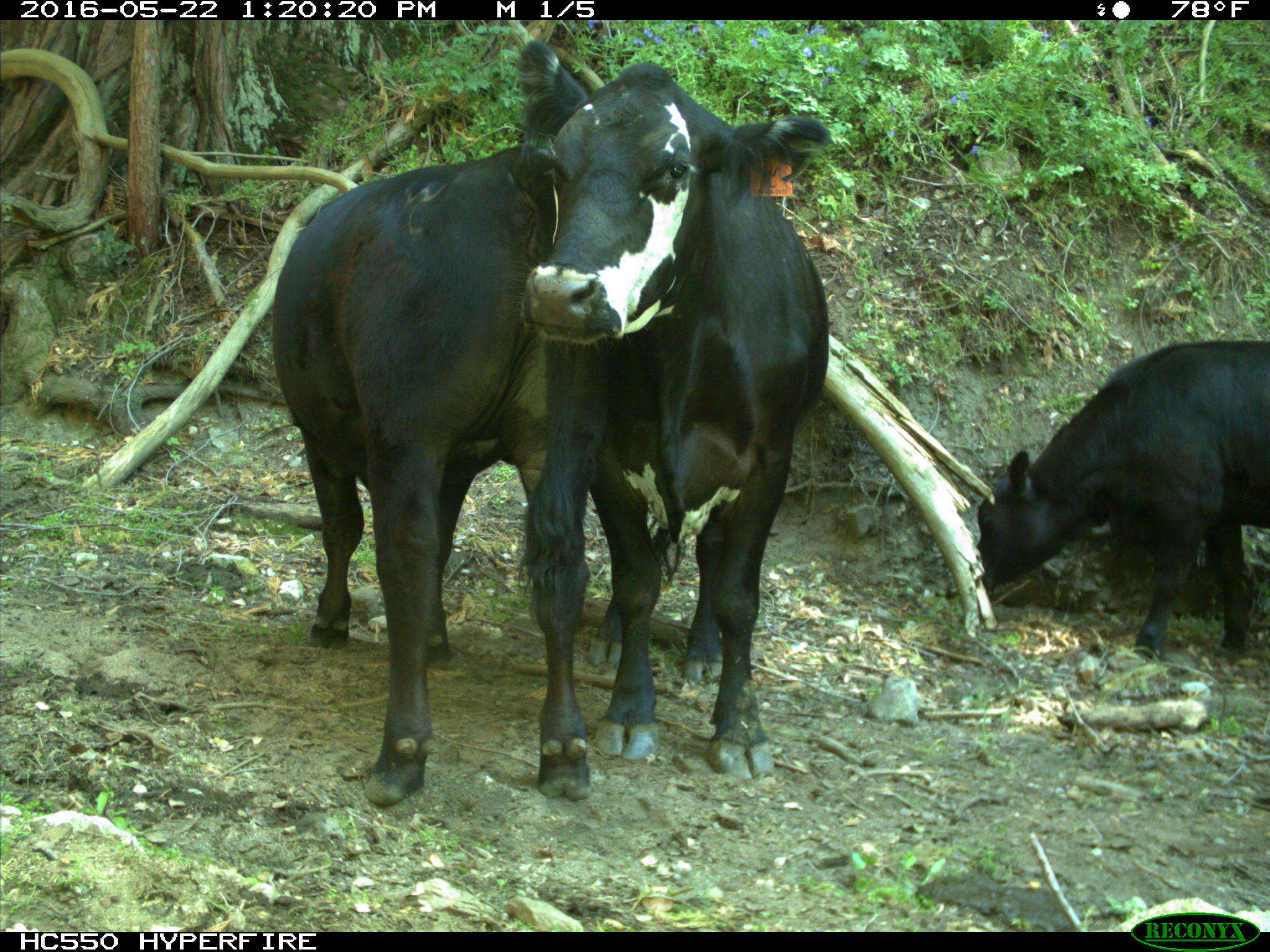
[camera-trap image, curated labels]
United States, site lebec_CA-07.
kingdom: Animalia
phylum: Chordata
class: Mammalia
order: Artiodactyla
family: Bovidae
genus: Bos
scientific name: Bos taurus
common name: domestic cow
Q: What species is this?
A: Bos taurus (domestic cow).